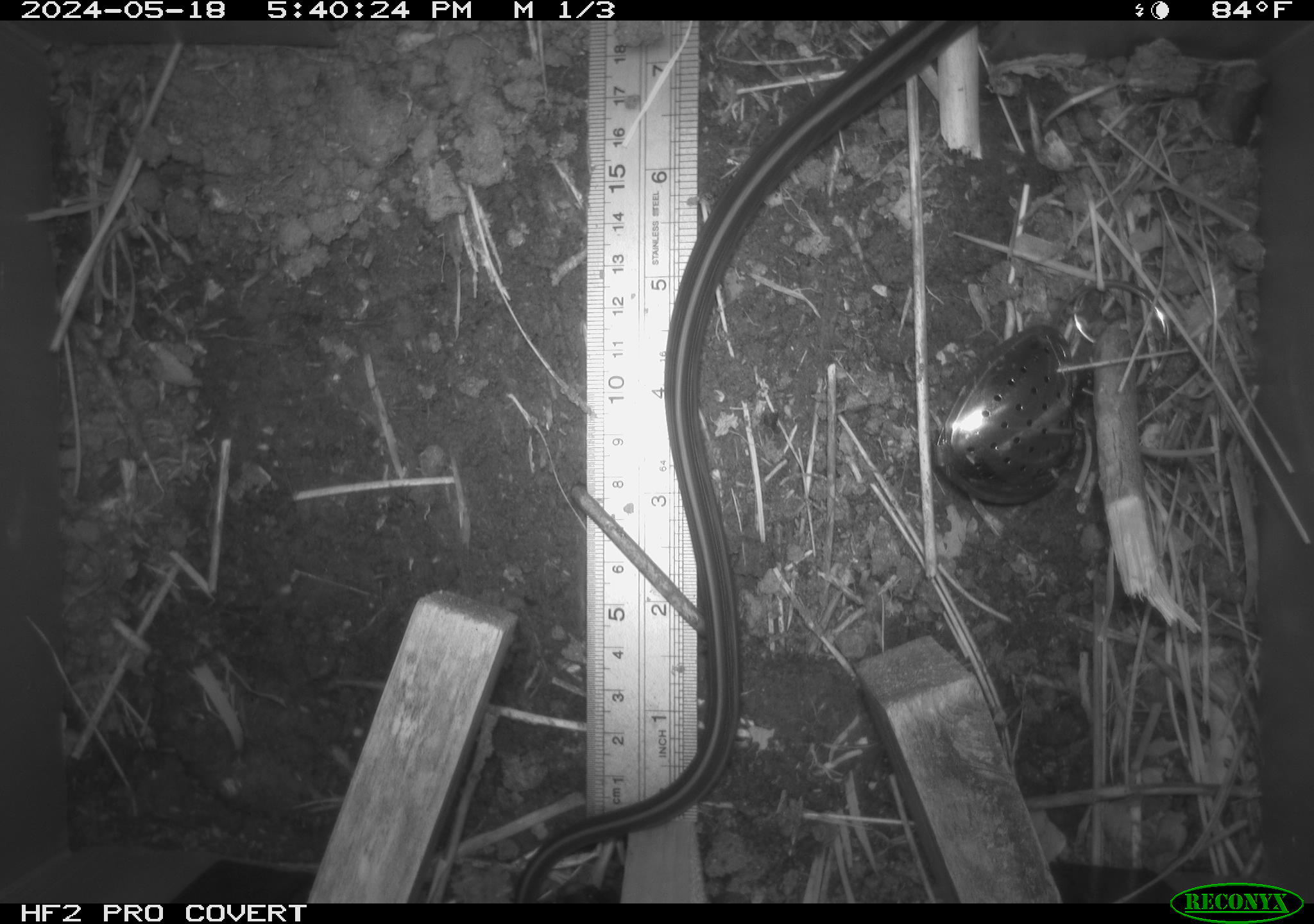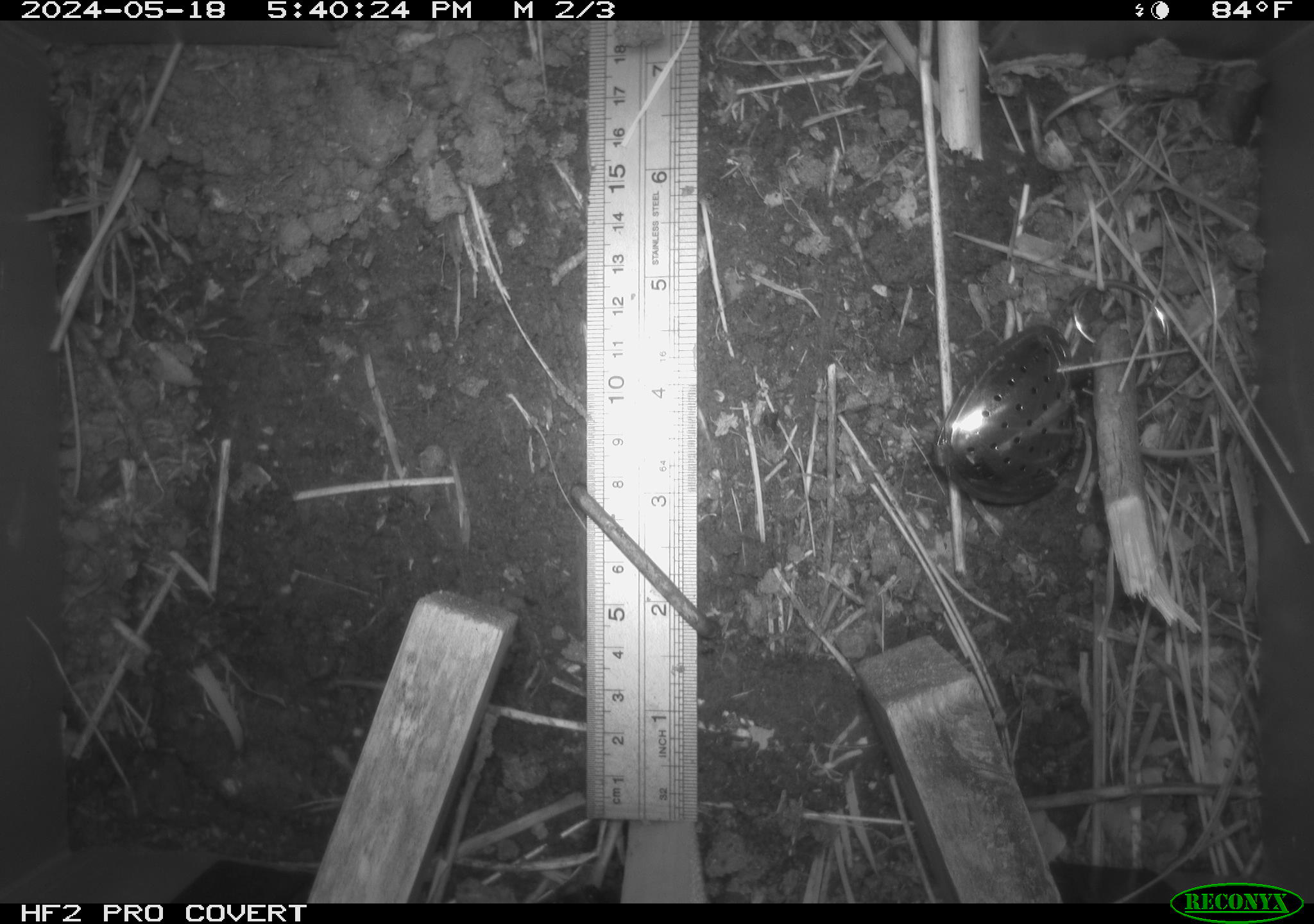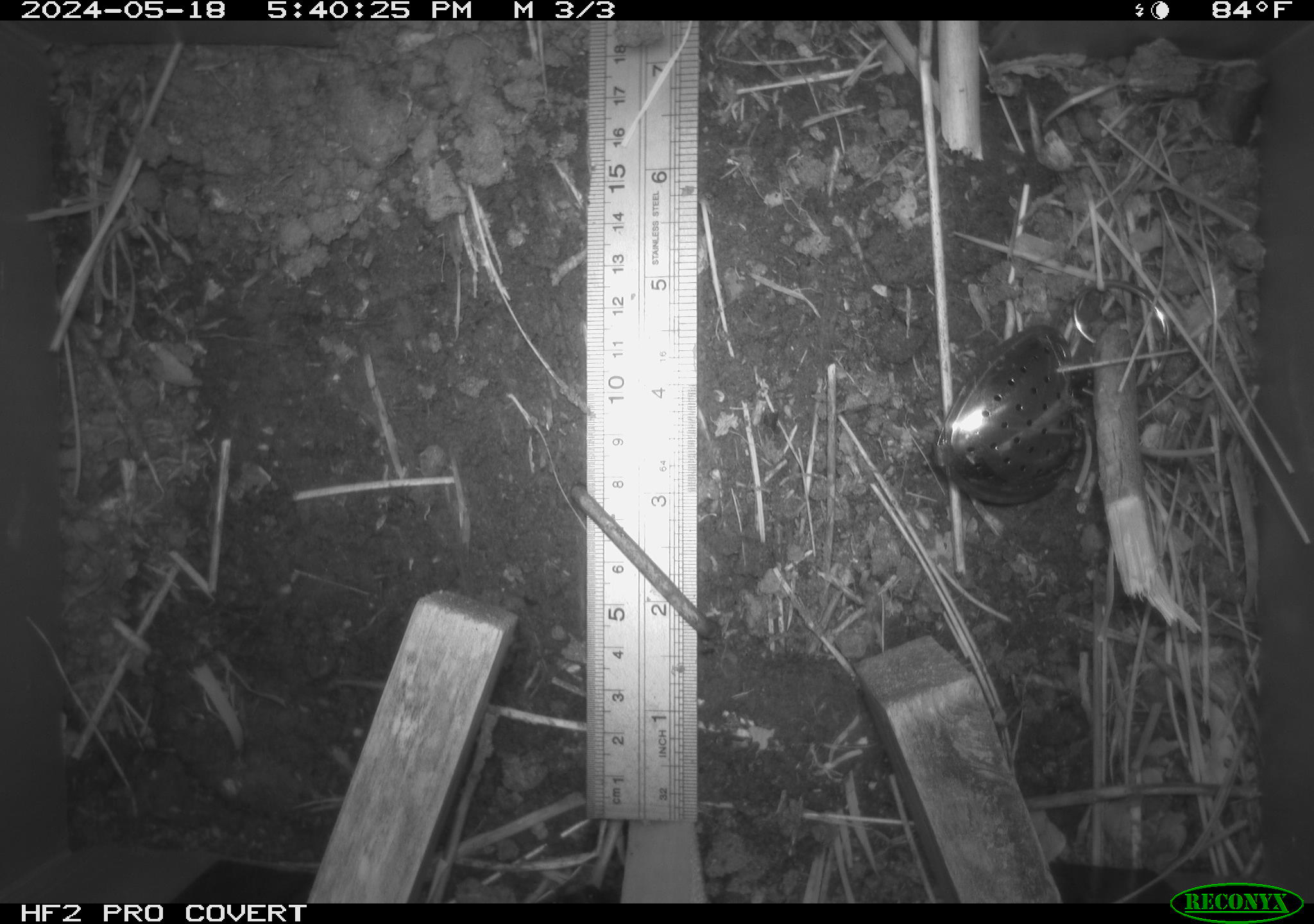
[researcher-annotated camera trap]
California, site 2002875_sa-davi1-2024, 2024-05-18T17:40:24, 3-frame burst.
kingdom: Animalia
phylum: Chordata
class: Reptilia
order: Squamata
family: Colubridae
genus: Thamnophis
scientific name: Thamnophis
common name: american gartersnakes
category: thamnophis species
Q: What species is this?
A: Thamnophis species (american gartersnakes) (Thamnophis).